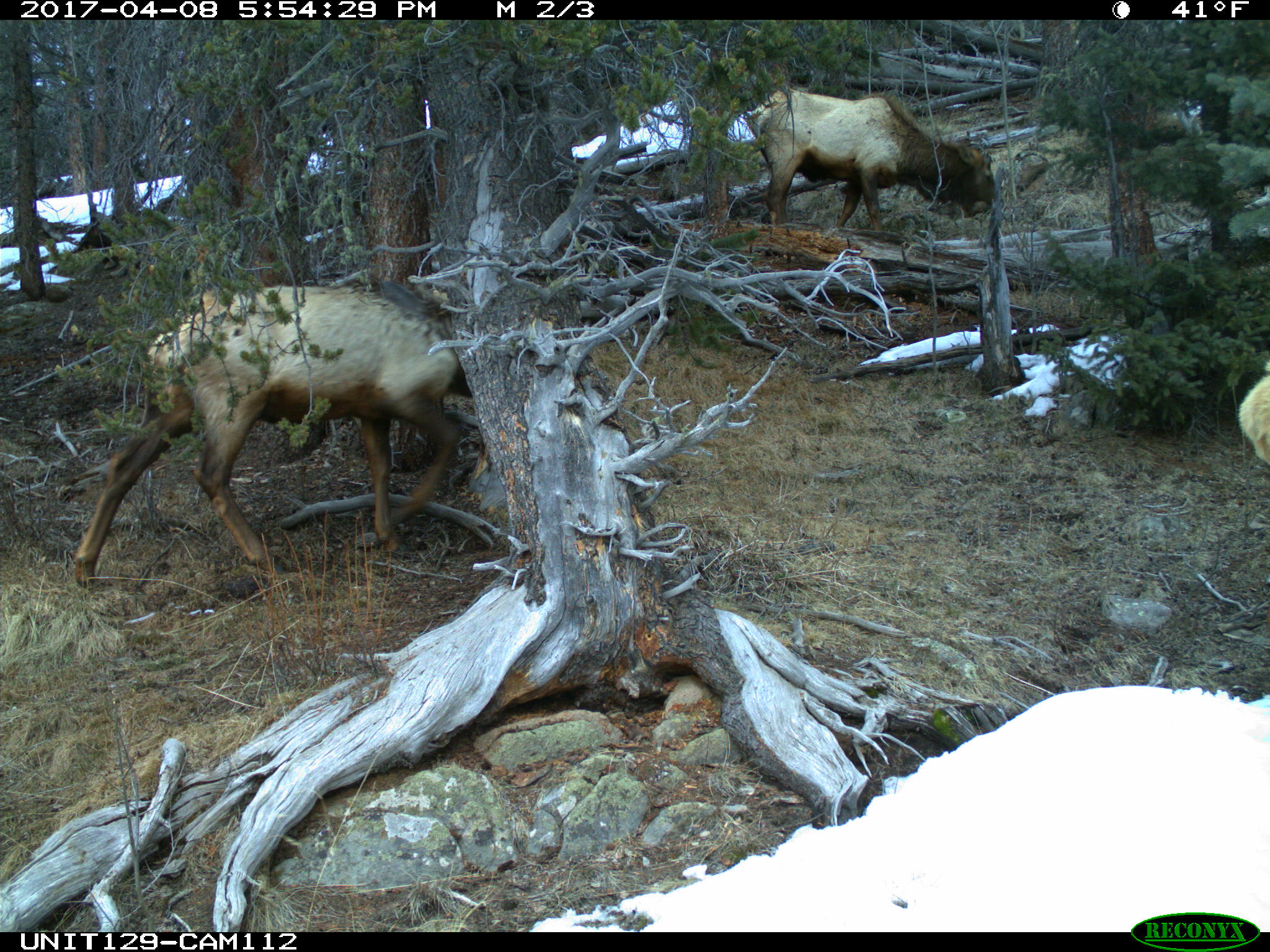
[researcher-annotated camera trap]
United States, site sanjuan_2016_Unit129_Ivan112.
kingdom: Animalia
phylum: Chordata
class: Mammalia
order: Artiodactyla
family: Cervidae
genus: Cervus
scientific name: Cervus elaphus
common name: red deer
Cervus elaphus (red deer).